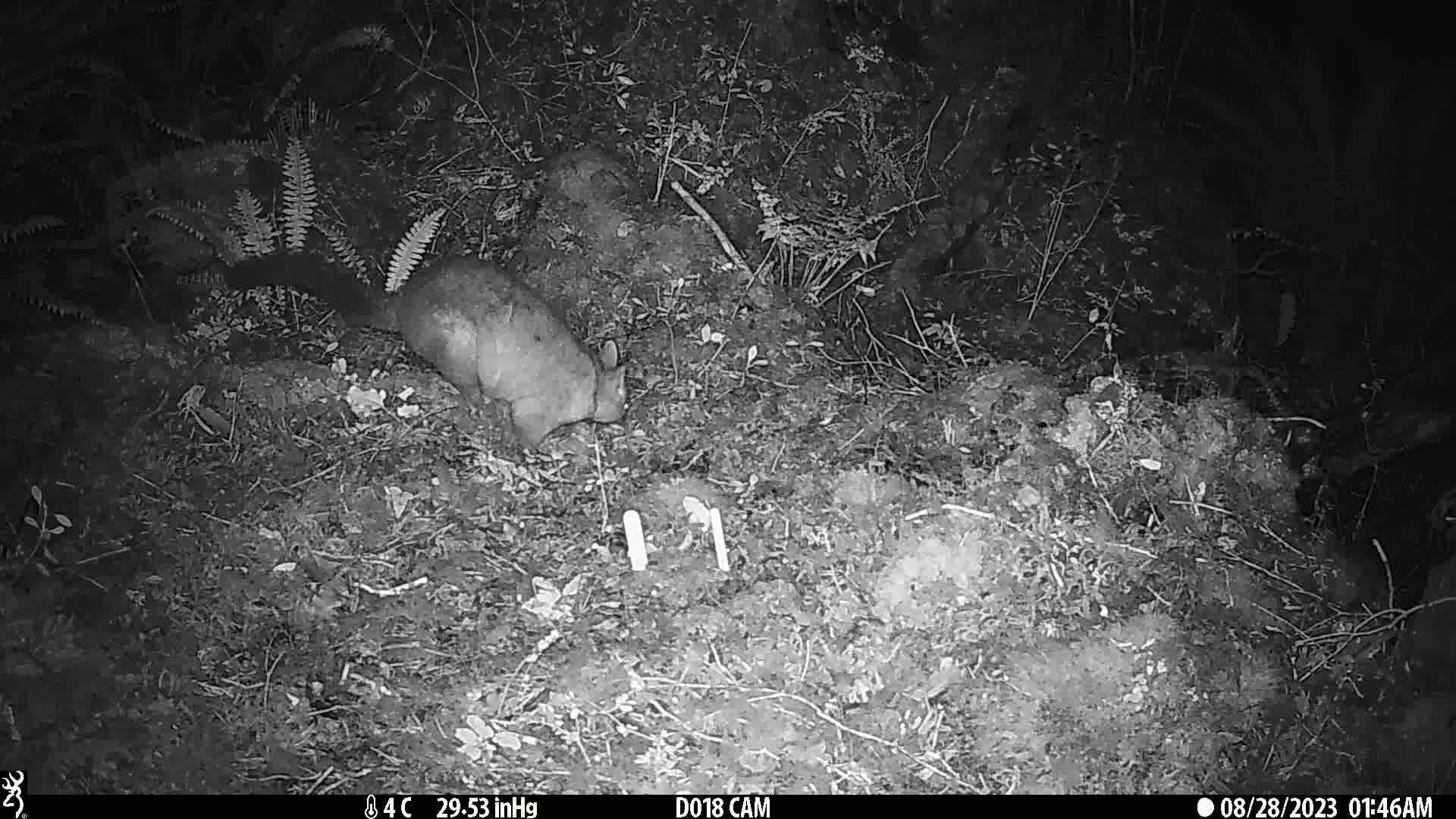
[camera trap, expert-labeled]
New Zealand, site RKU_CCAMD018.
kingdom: Animalia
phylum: Chordata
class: Mammalia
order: Diprotodontia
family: Phalangeridae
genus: Trichosurus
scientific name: Trichosurus vulpecula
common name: common brushtail possum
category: possum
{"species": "possum (common brushtail possum) (Trichosurus vulpecula)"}